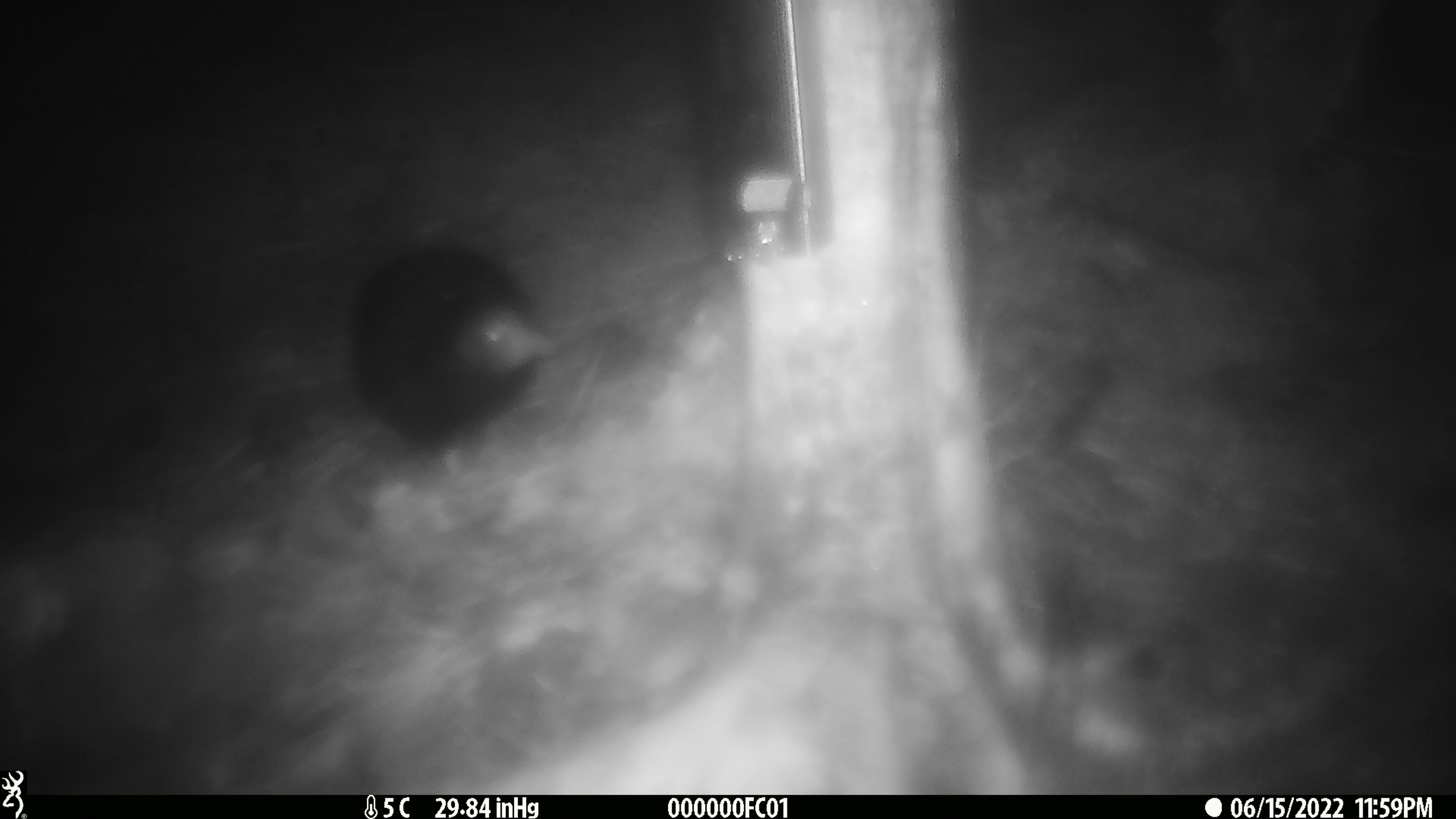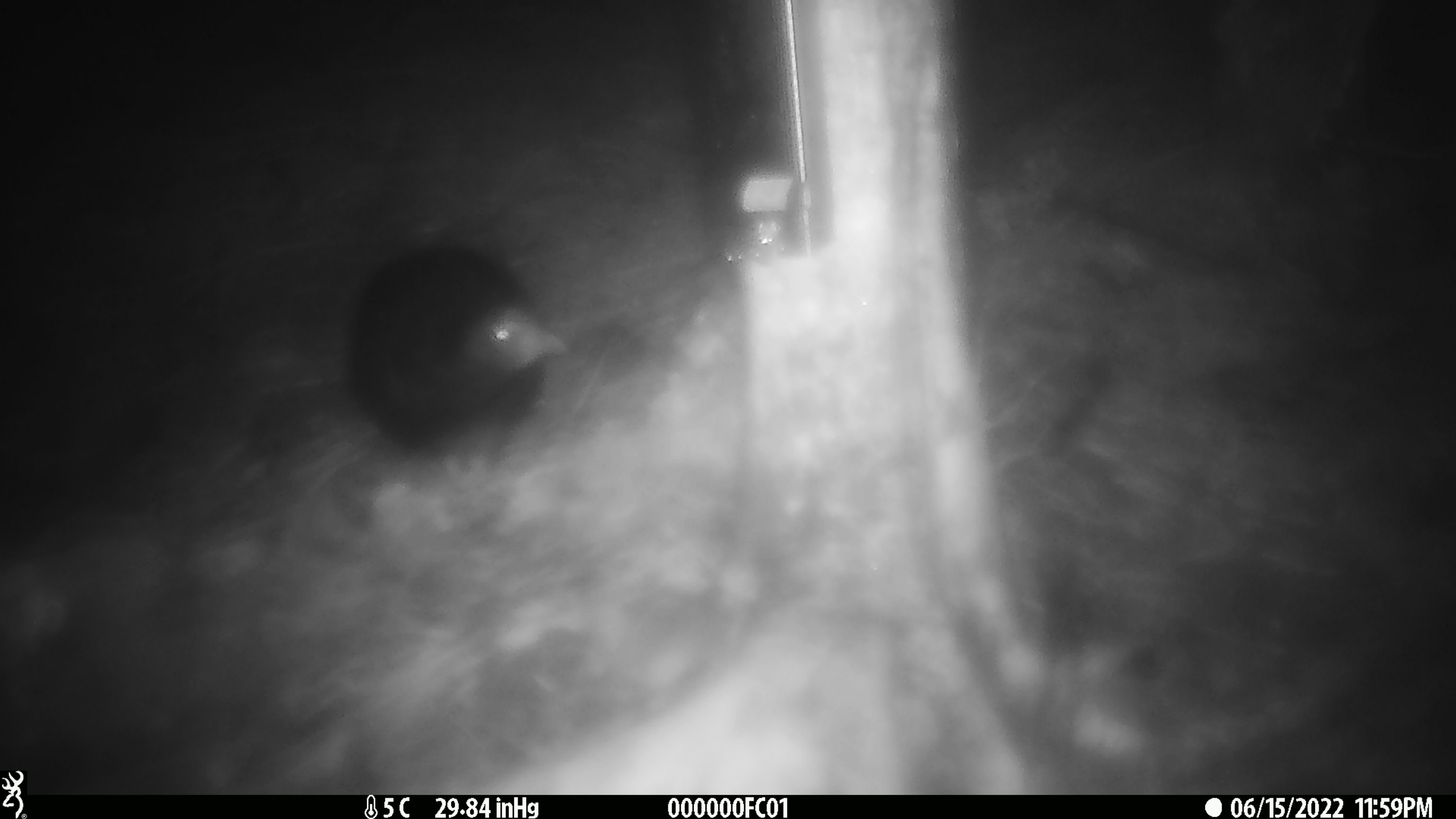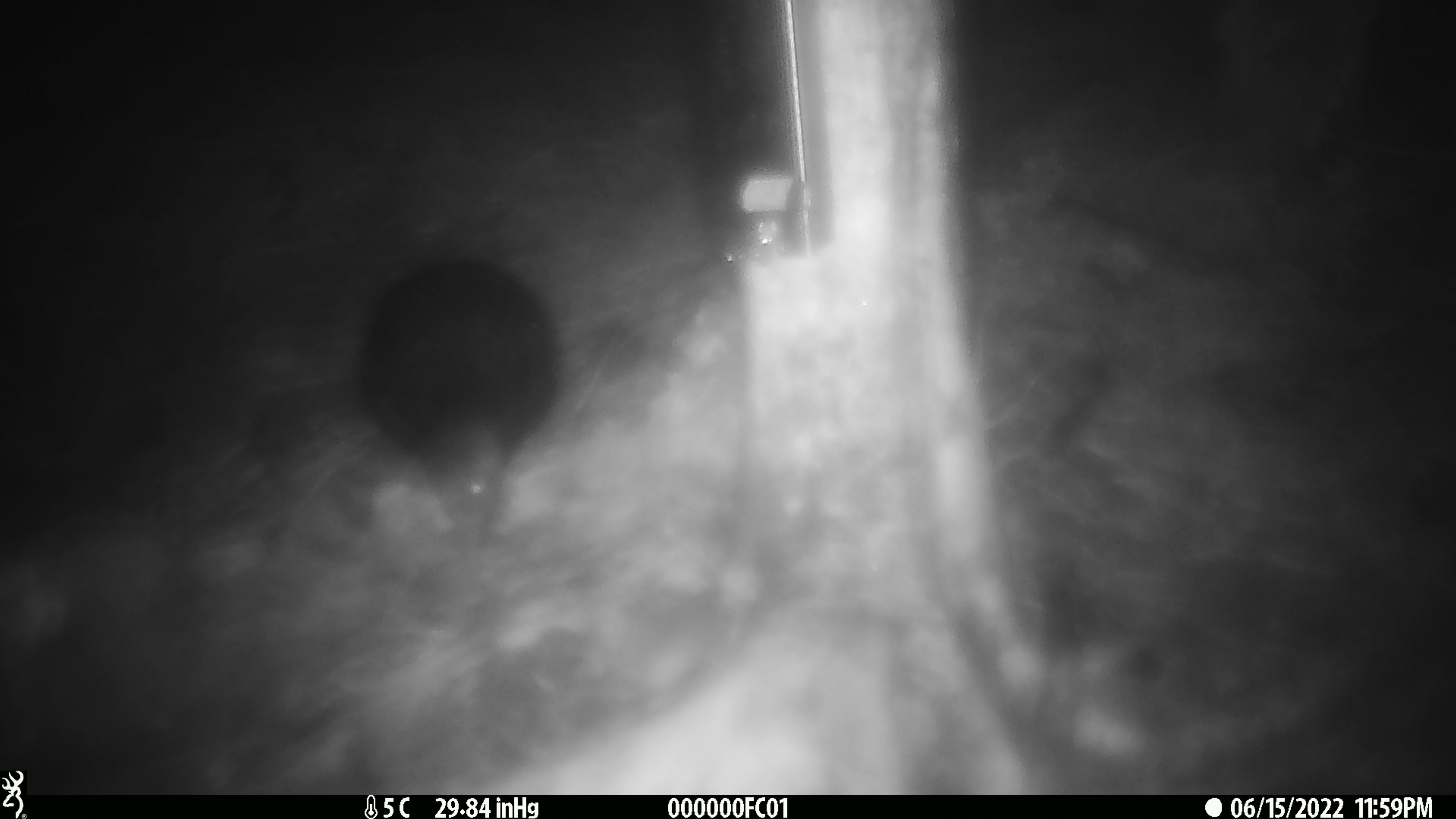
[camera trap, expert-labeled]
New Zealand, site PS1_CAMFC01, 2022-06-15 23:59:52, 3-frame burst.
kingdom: Animalia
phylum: Chordata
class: Aves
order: Gruiformes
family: Rallidae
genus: Gallirallus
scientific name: Gallirallus australis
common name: weka